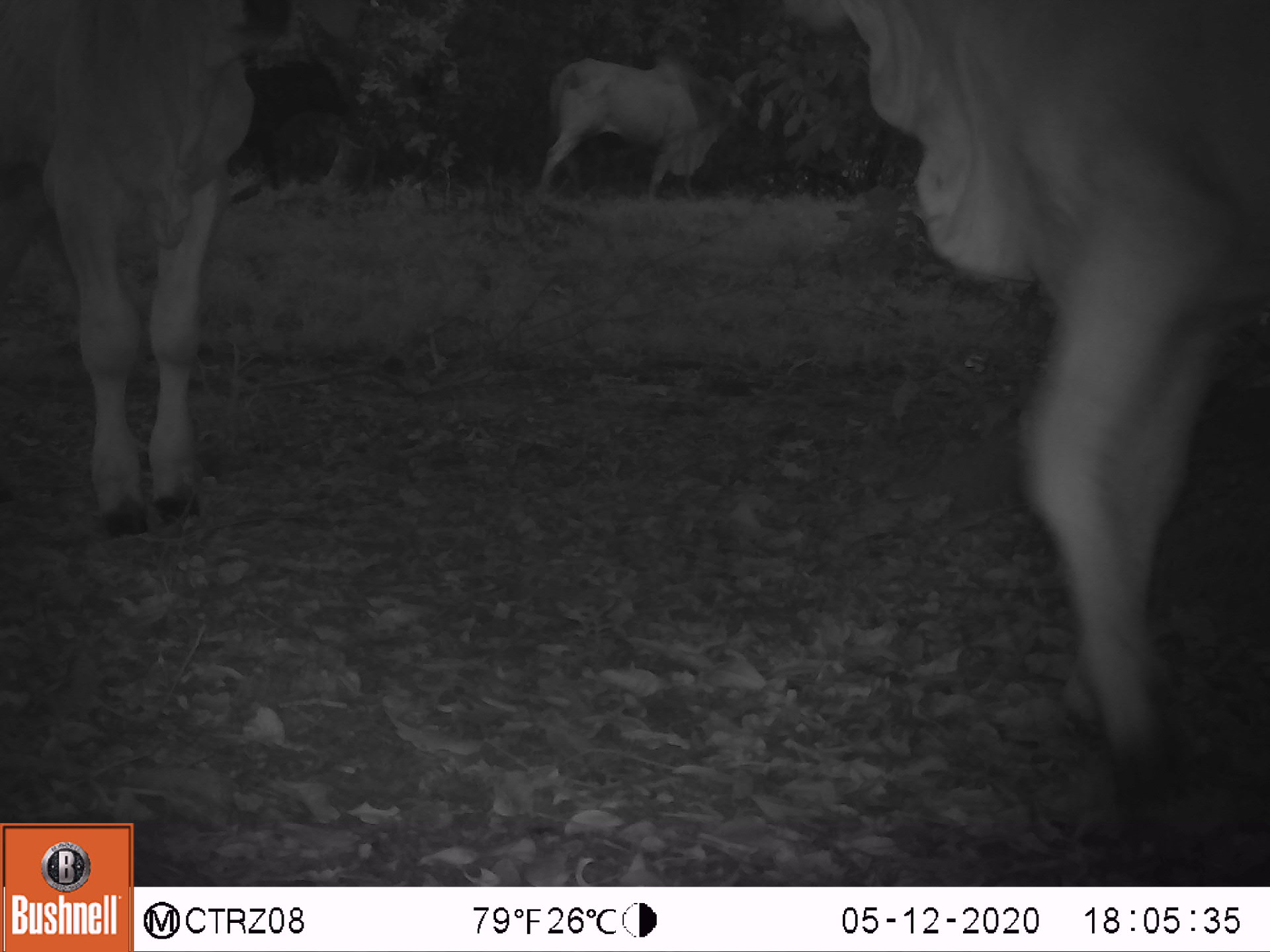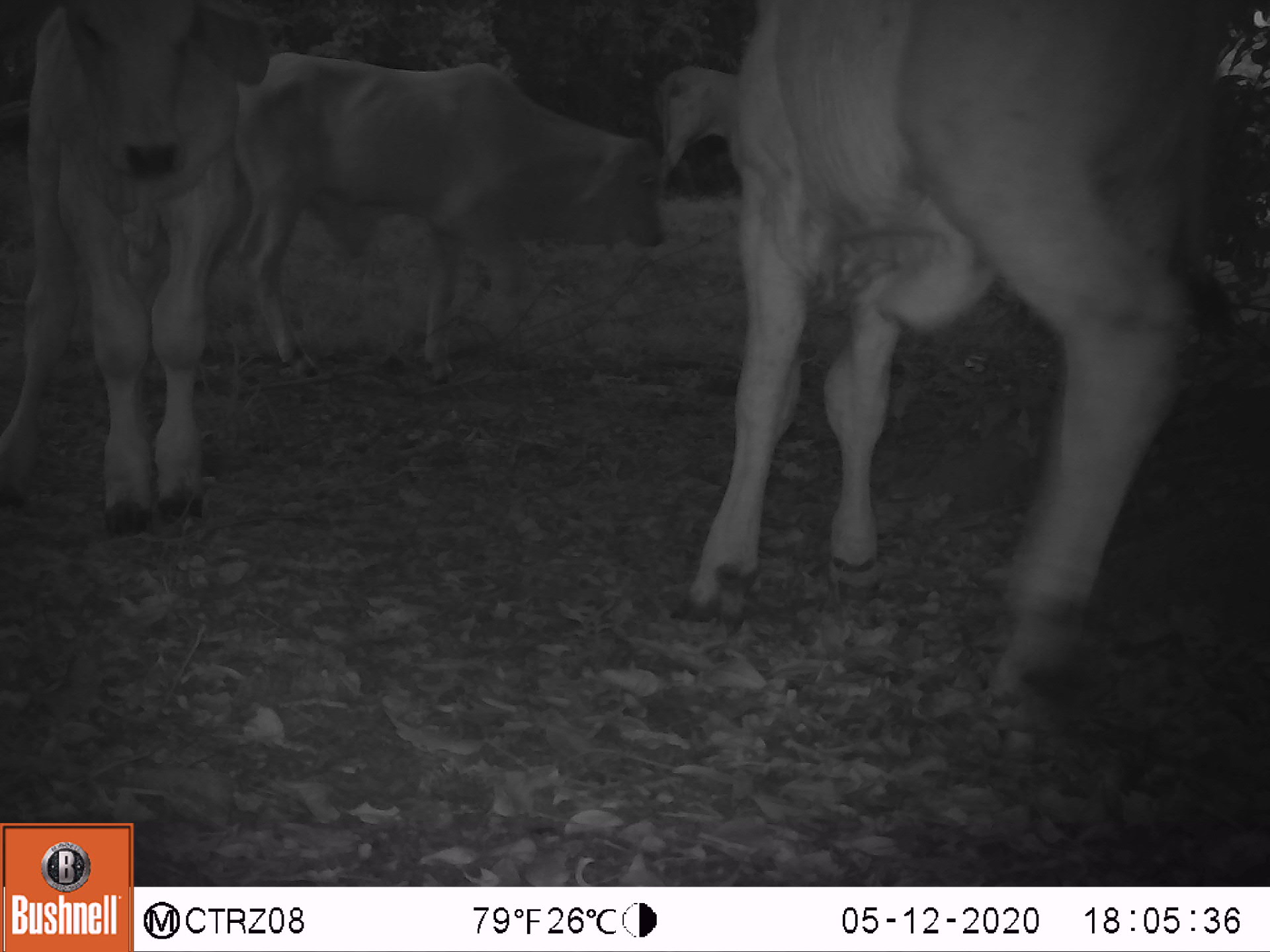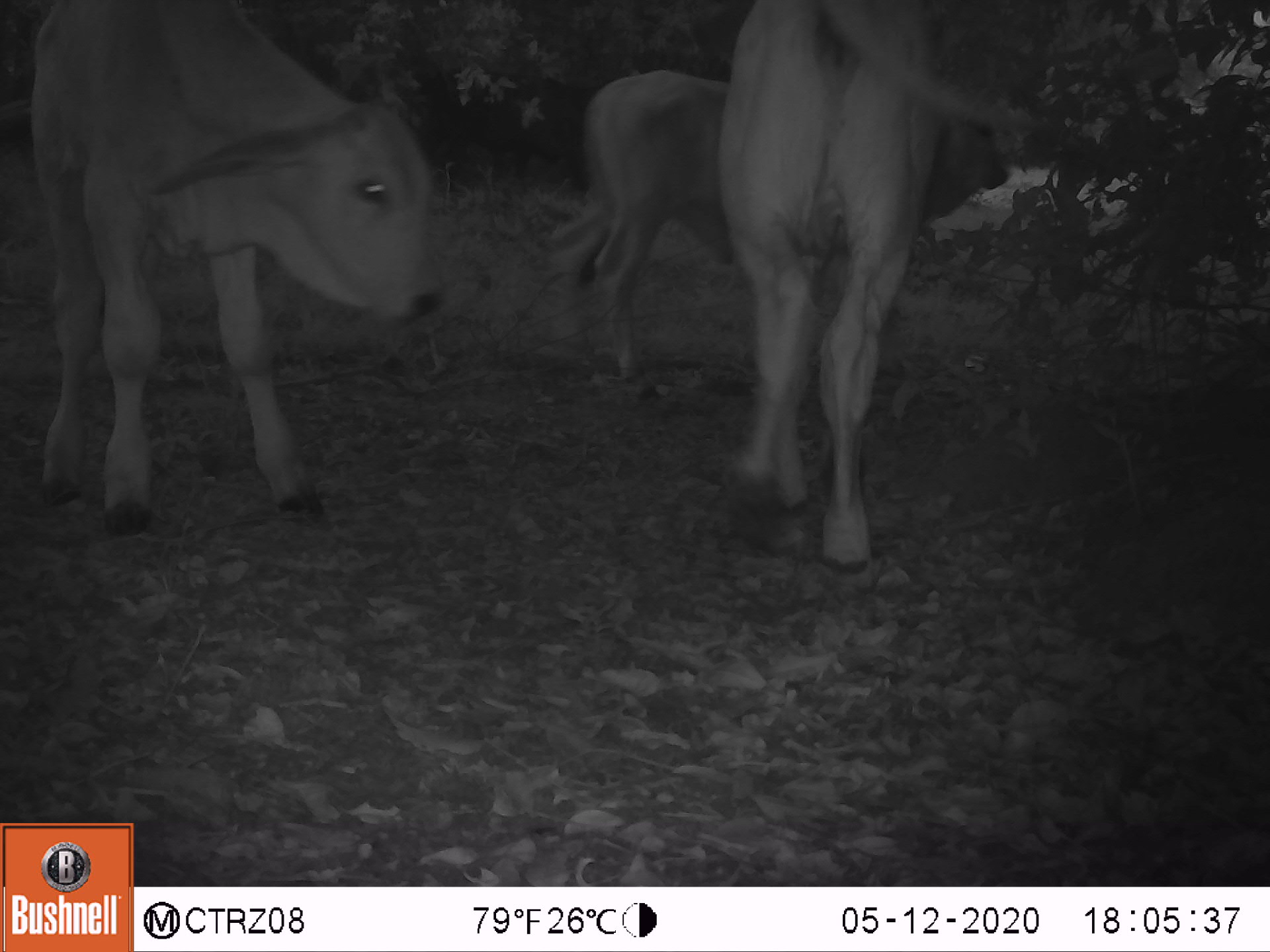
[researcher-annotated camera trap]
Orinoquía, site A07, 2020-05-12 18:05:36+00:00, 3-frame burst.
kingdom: Animalia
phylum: Chordata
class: Mammalia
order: Artiodactyla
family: Bovidae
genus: Bos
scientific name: Bos taurus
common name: cow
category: cattle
Cattle (cow) (Bos taurus).